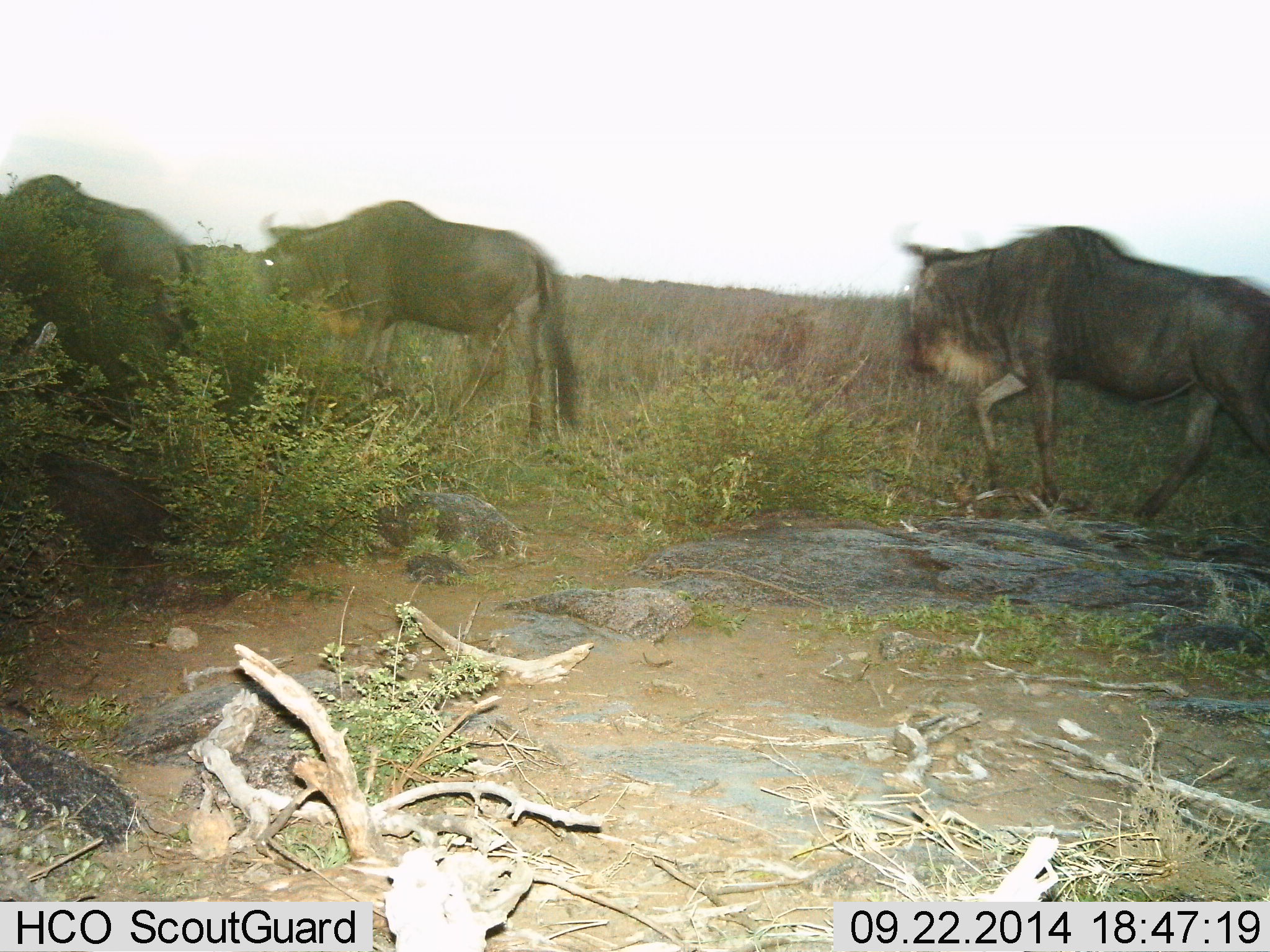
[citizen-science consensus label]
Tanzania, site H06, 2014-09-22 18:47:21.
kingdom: Animalia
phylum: Chordata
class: Mammalia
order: Artiodactyla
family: Bovidae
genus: Connochaetes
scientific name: Connochaetes taurinus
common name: blue wildebeest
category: wildebeest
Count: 3.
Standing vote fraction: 10%.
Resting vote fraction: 0%.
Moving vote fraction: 90%.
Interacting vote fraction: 0%.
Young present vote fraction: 0%.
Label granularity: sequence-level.